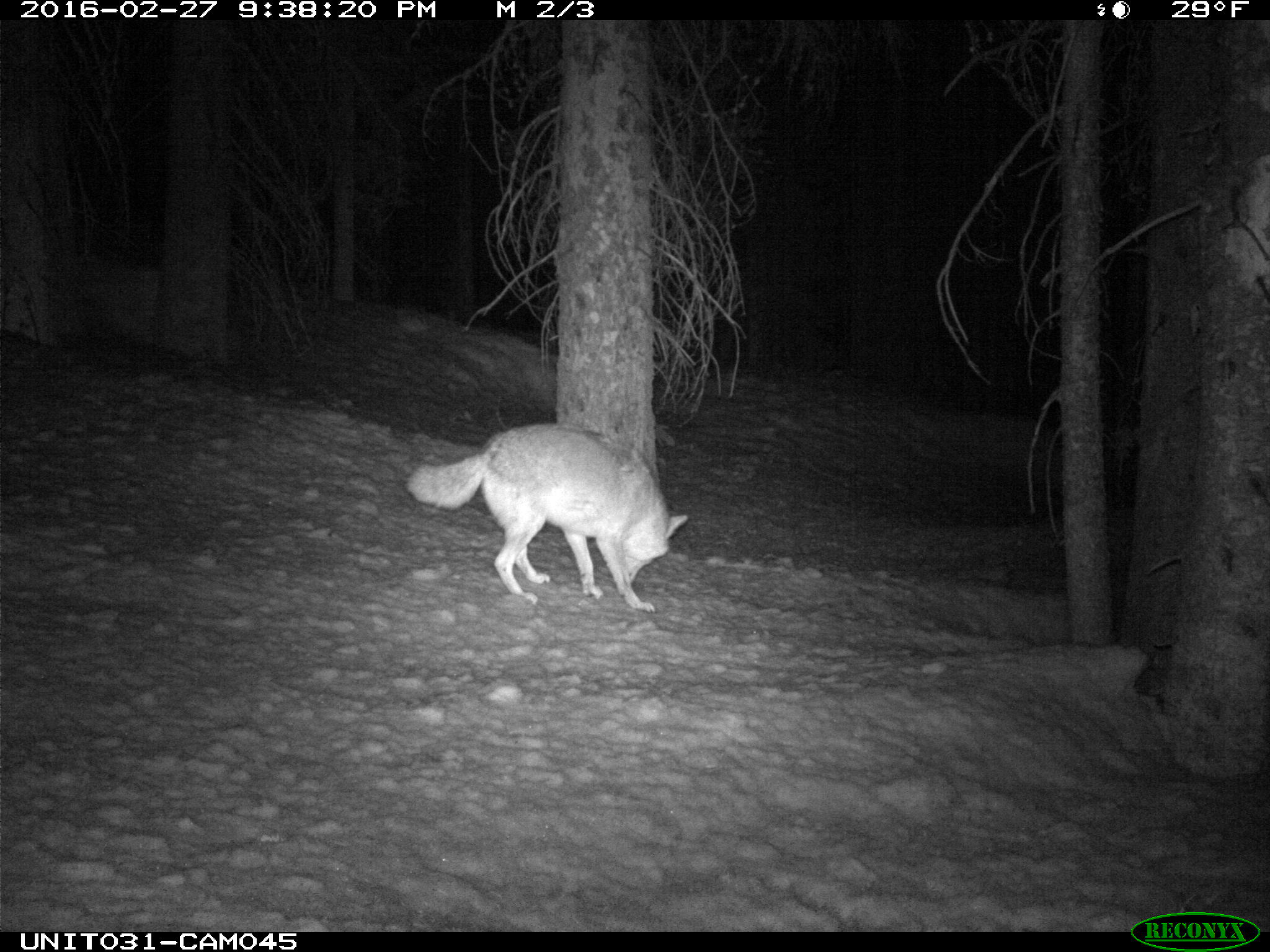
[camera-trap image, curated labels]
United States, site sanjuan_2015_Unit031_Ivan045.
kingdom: Animalia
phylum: Chordata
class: Mammalia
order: Carnivora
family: Canidae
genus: Canis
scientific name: Canis latrans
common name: coyote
Canis latrans (coyote).